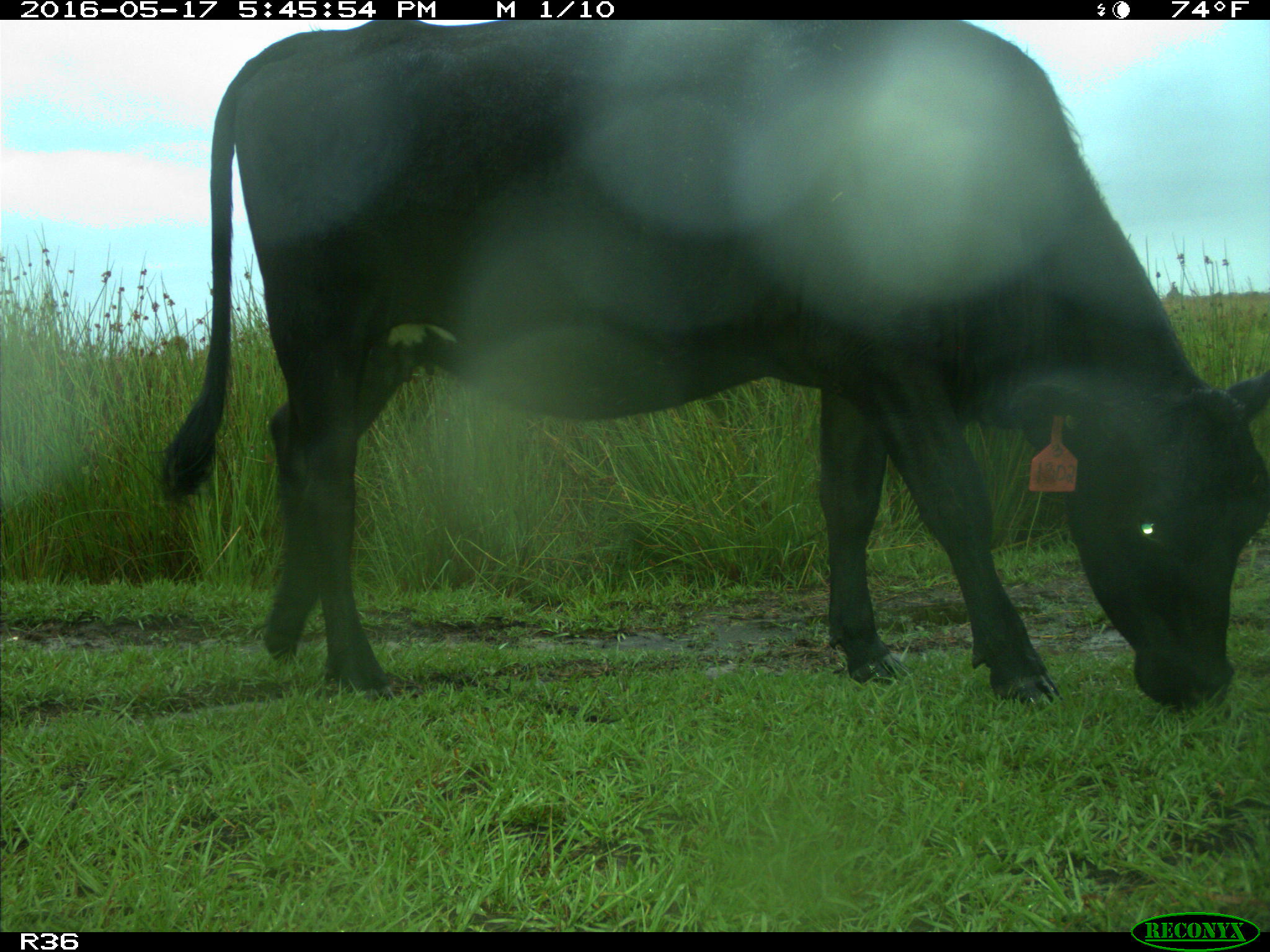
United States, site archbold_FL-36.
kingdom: Animalia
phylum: Chordata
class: Mammalia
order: Artiodactyla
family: Bovidae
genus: Bos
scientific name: Bos taurus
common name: domestic cow